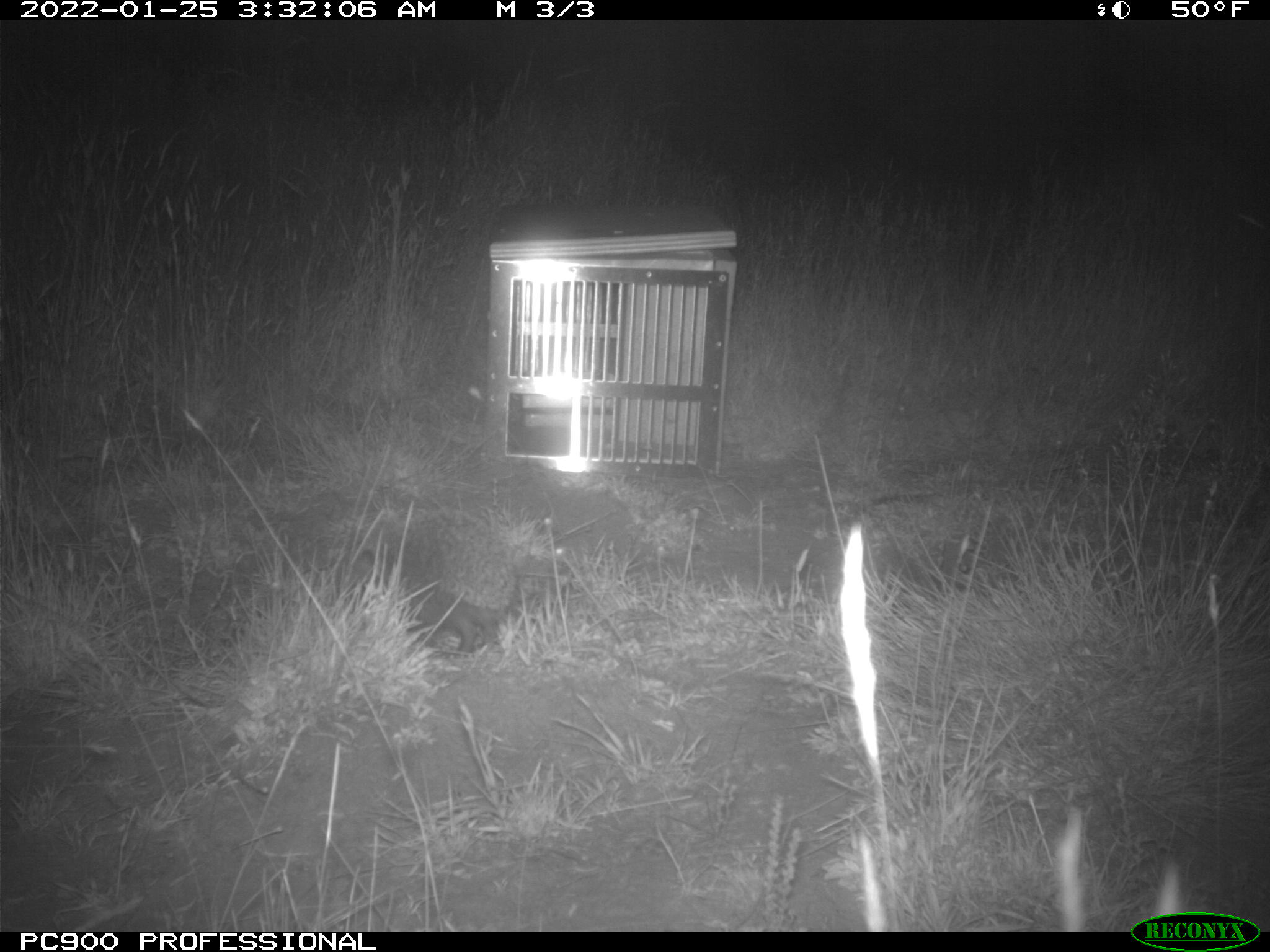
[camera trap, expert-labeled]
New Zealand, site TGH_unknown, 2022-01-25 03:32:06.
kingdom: Animalia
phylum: Chordata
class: Mammalia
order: Eulipotyphla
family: Erinaceidae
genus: Erinaceus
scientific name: Erinaceus europaeus europaeus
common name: european hedgehog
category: hedgehog